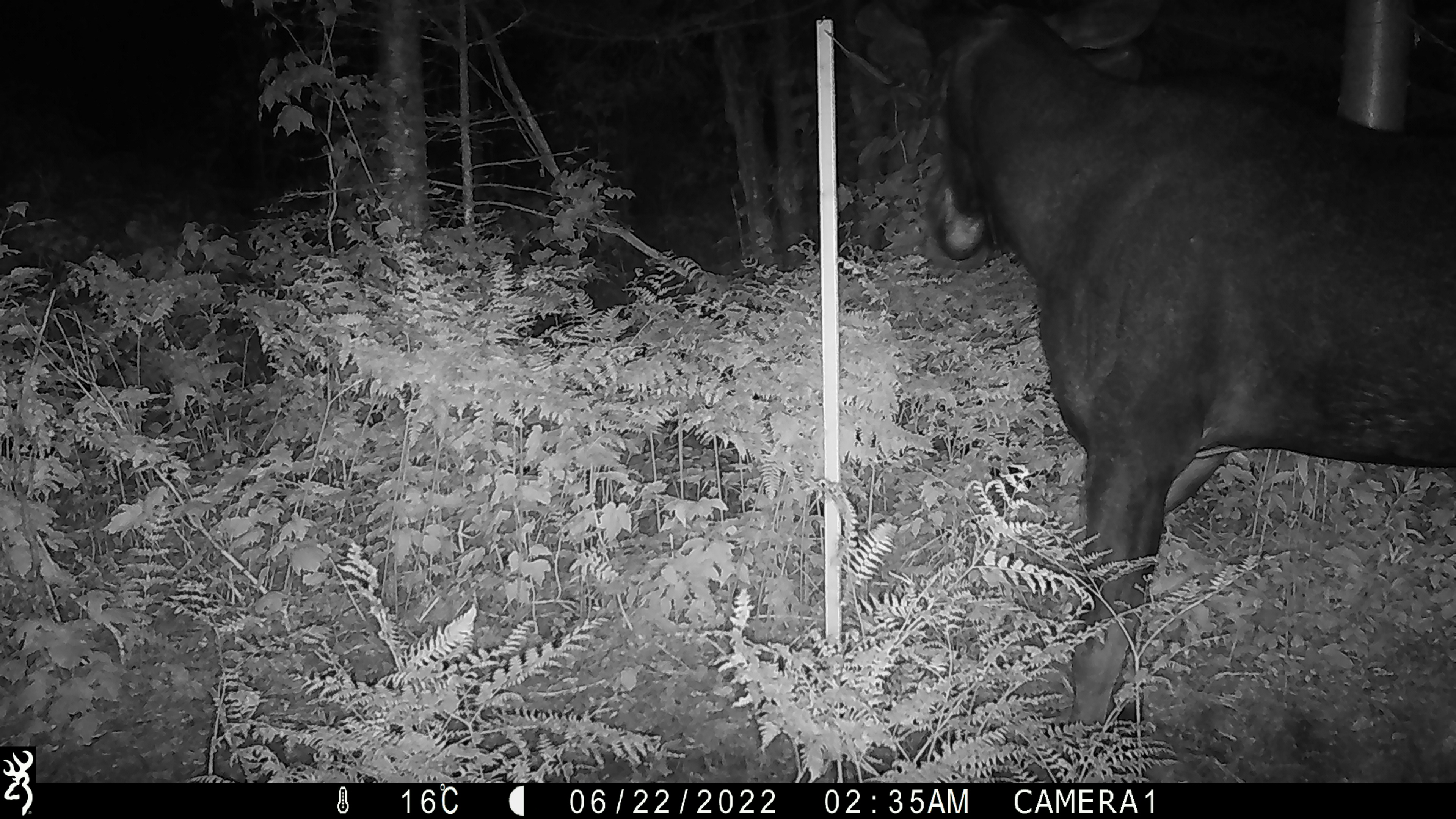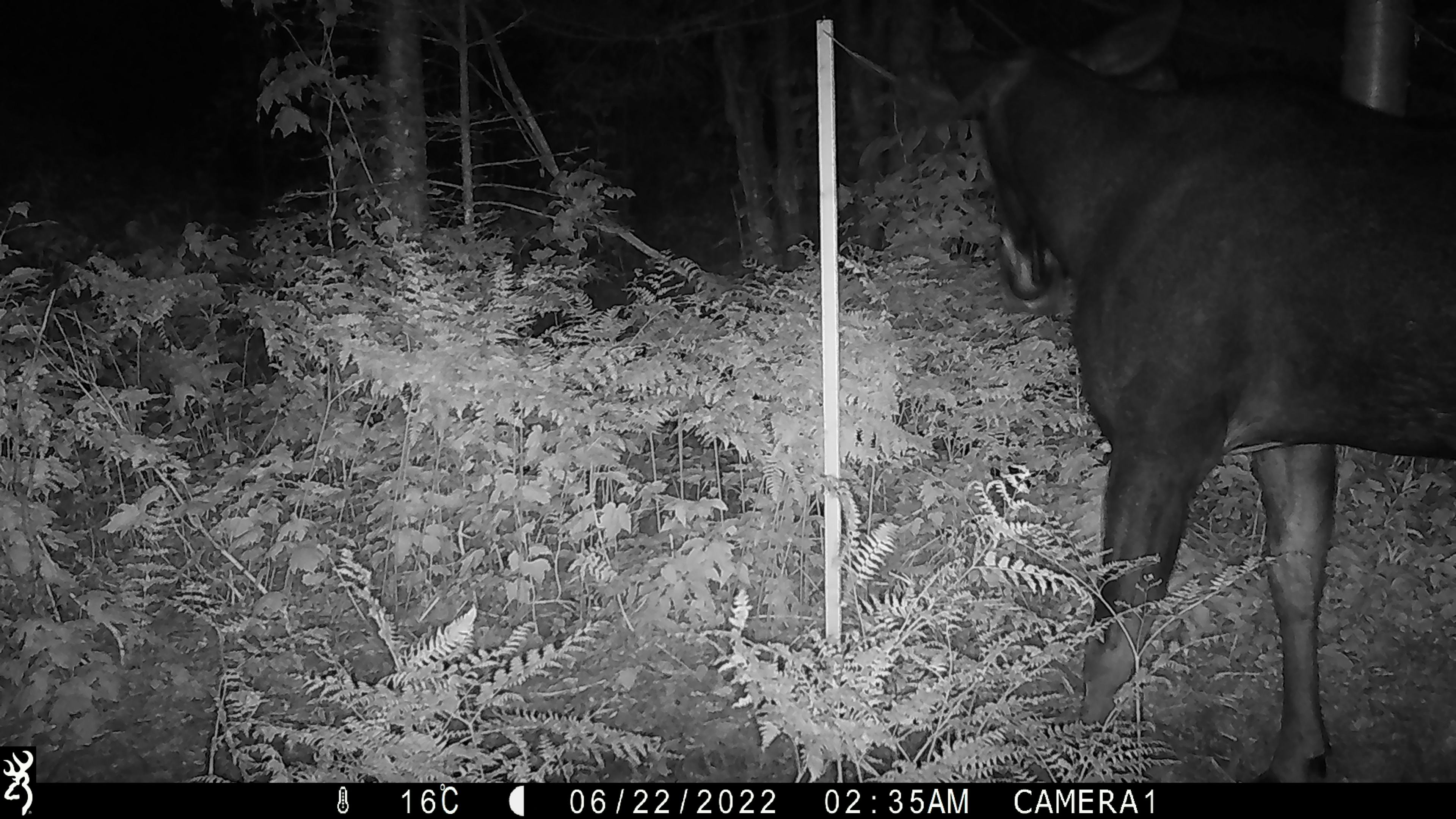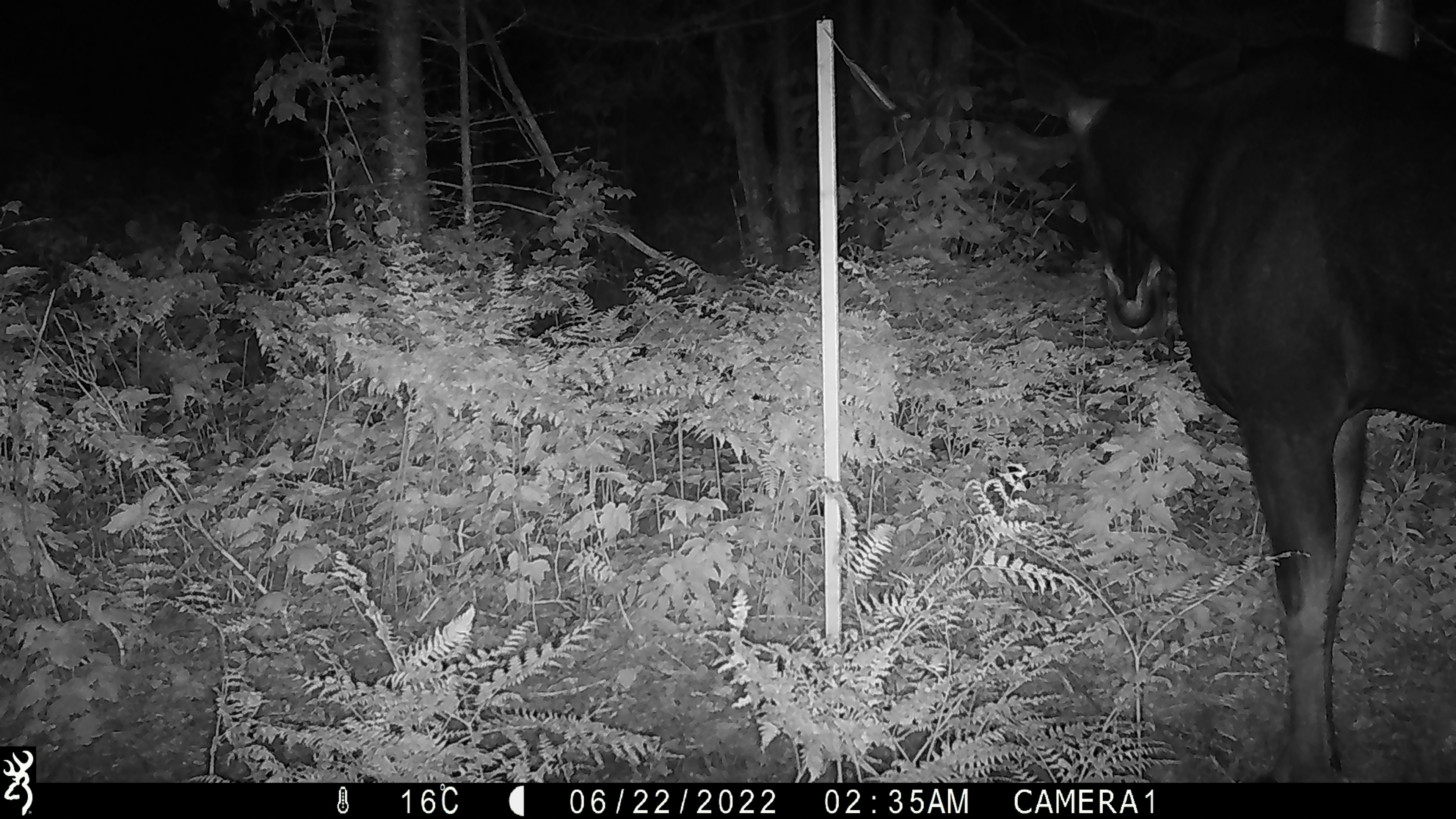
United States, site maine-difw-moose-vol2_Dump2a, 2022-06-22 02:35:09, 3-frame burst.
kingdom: Animalia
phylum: Chordata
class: Mammalia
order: Artiodactyla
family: Cervidae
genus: Alces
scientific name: Alces alces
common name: moose